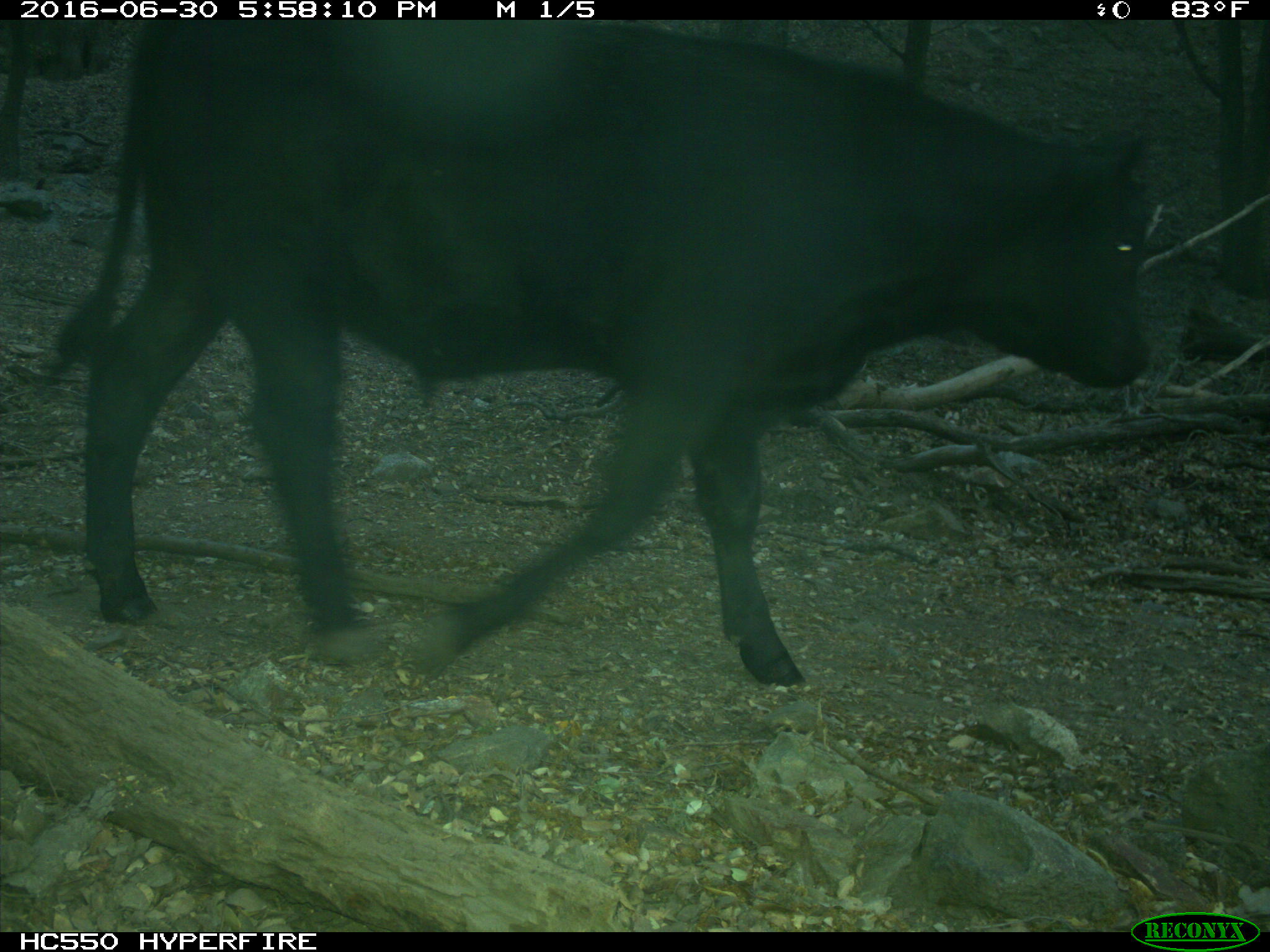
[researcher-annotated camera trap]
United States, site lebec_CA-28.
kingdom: Animalia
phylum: Chordata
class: Mammalia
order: Artiodactyla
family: Bovidae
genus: Bos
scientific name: Bos taurus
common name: domestic cow